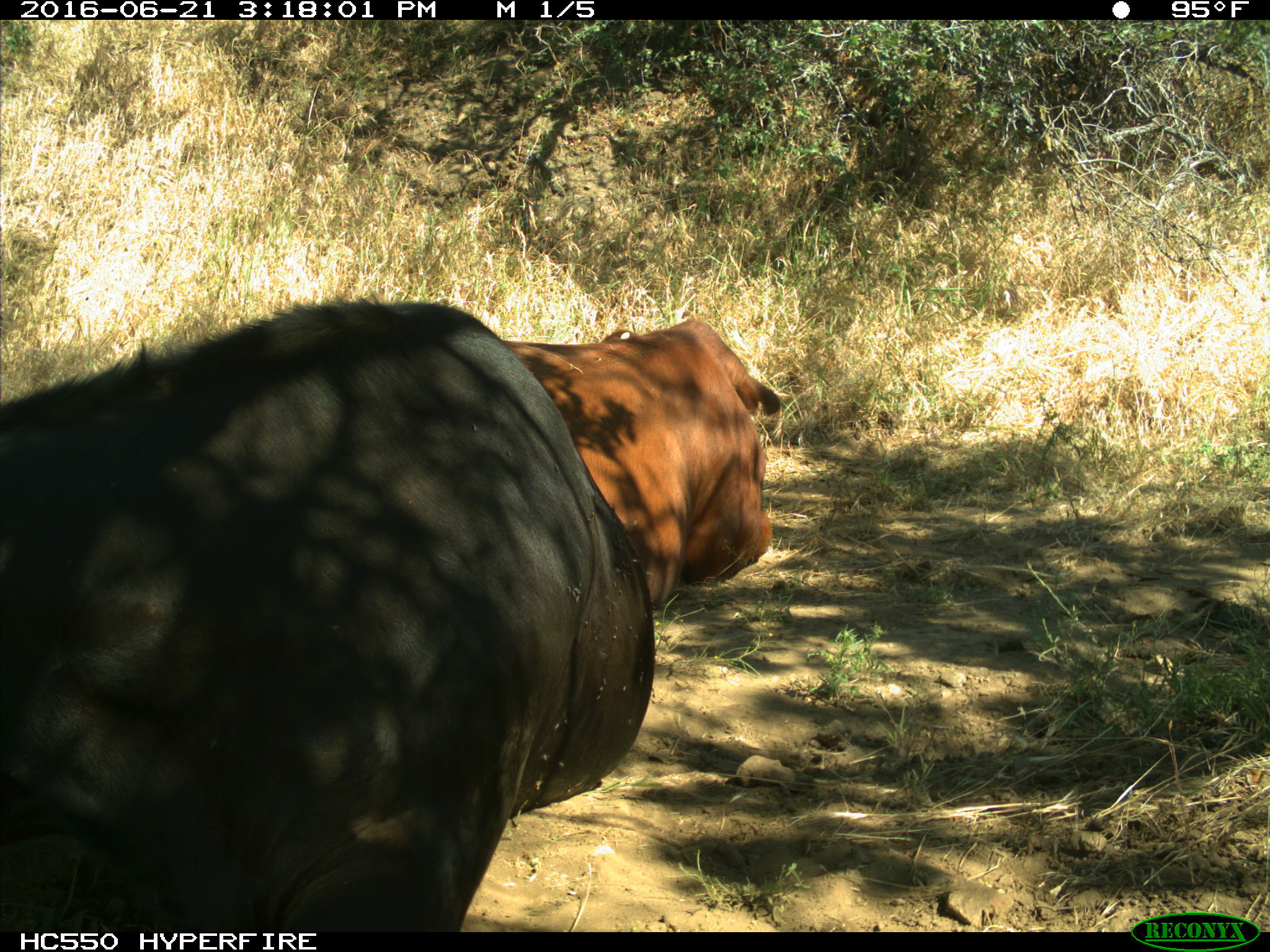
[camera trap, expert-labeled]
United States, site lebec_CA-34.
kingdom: Animalia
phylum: Chordata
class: Mammalia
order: Artiodactyla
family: Bovidae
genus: Bos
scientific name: Bos taurus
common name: domestic cow